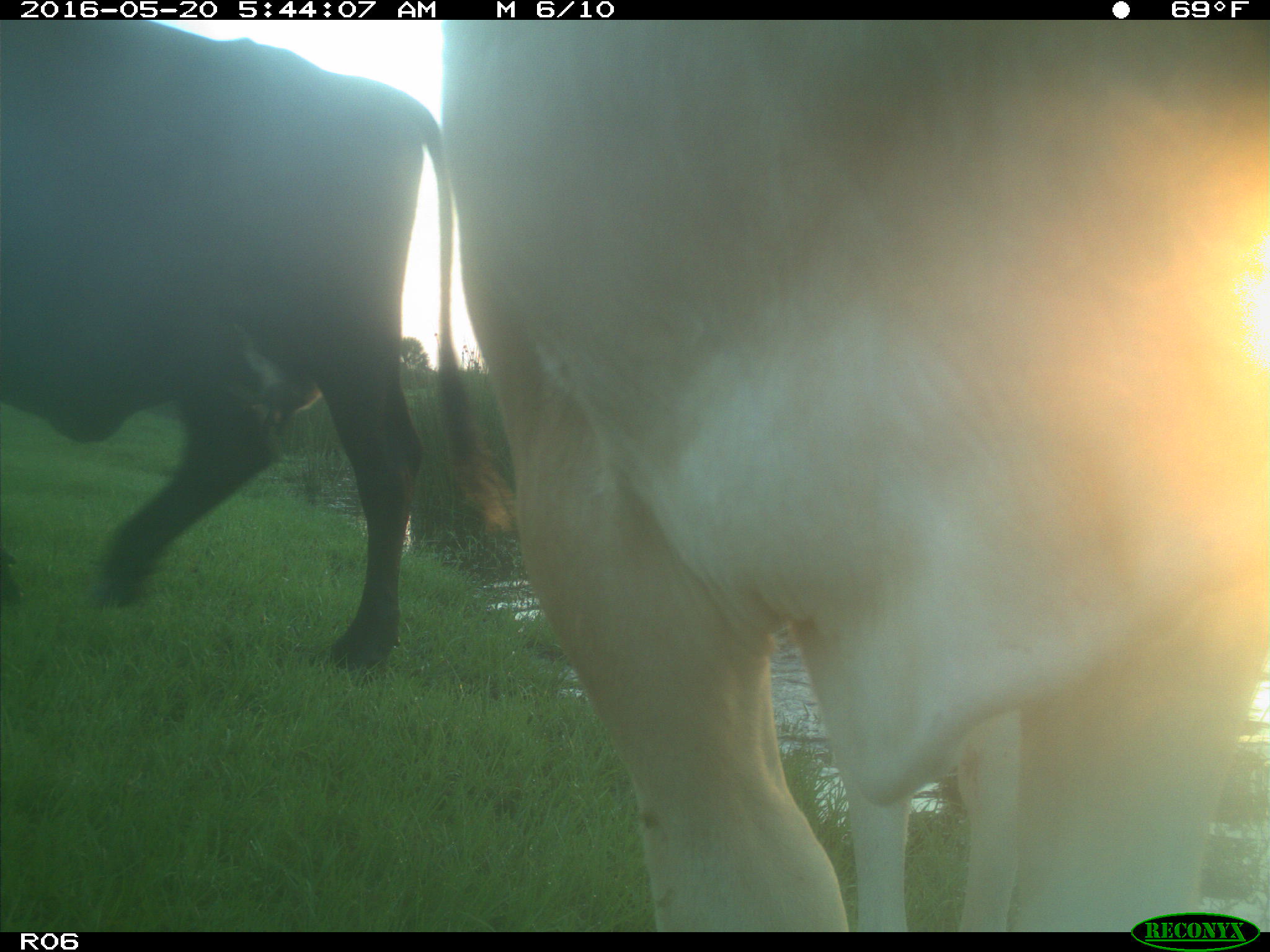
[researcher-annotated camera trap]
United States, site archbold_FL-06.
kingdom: Animalia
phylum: Chordata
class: Mammalia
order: Artiodactyla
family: Bovidae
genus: Bos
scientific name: Bos taurus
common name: domestic cow